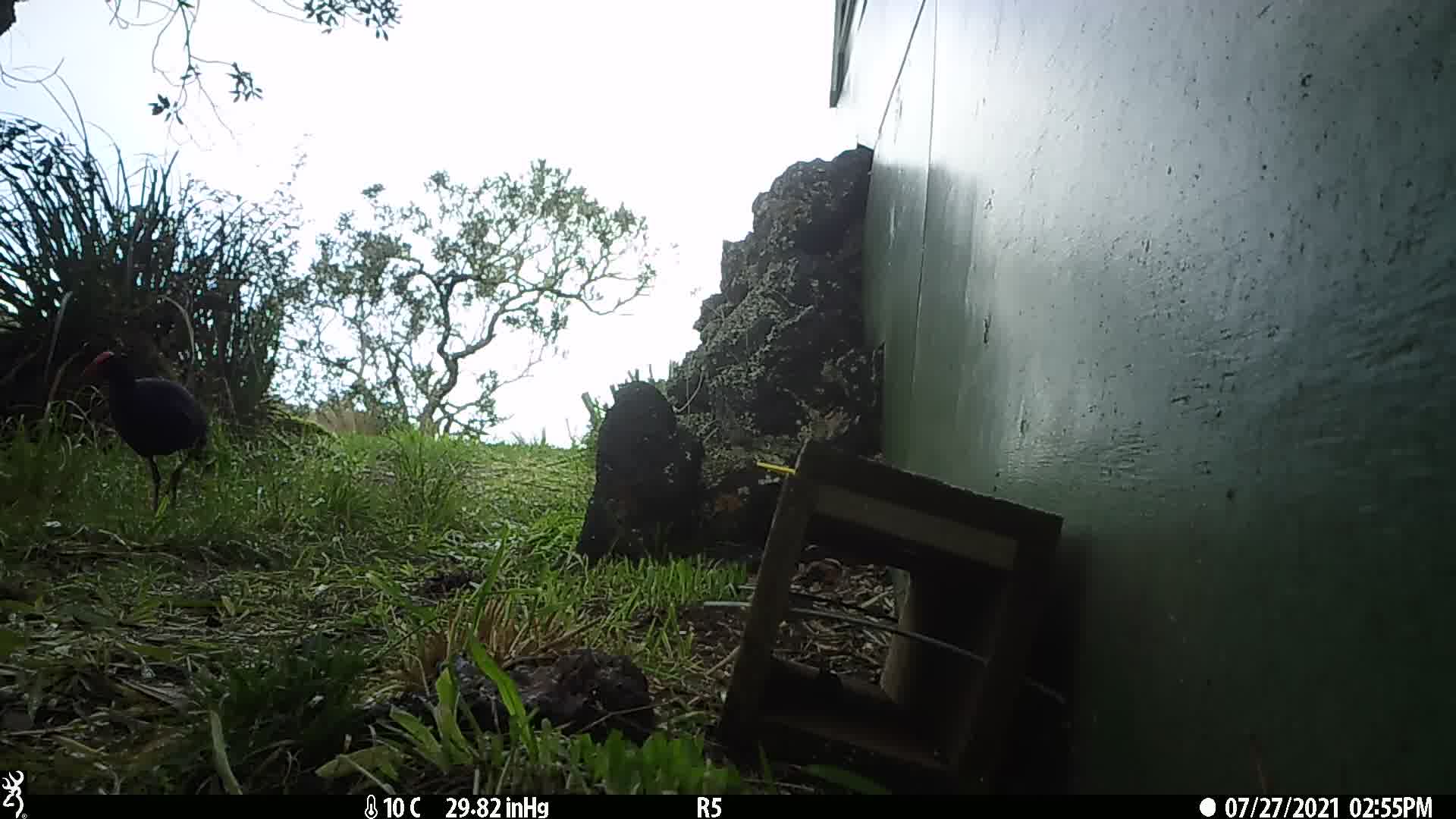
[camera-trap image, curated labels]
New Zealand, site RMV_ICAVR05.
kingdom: Animalia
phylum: Chordata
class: Aves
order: Gruiformes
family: Rallidae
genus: Porphyrio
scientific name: Porphyrio melanotus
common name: australasian swamphen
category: pukeko